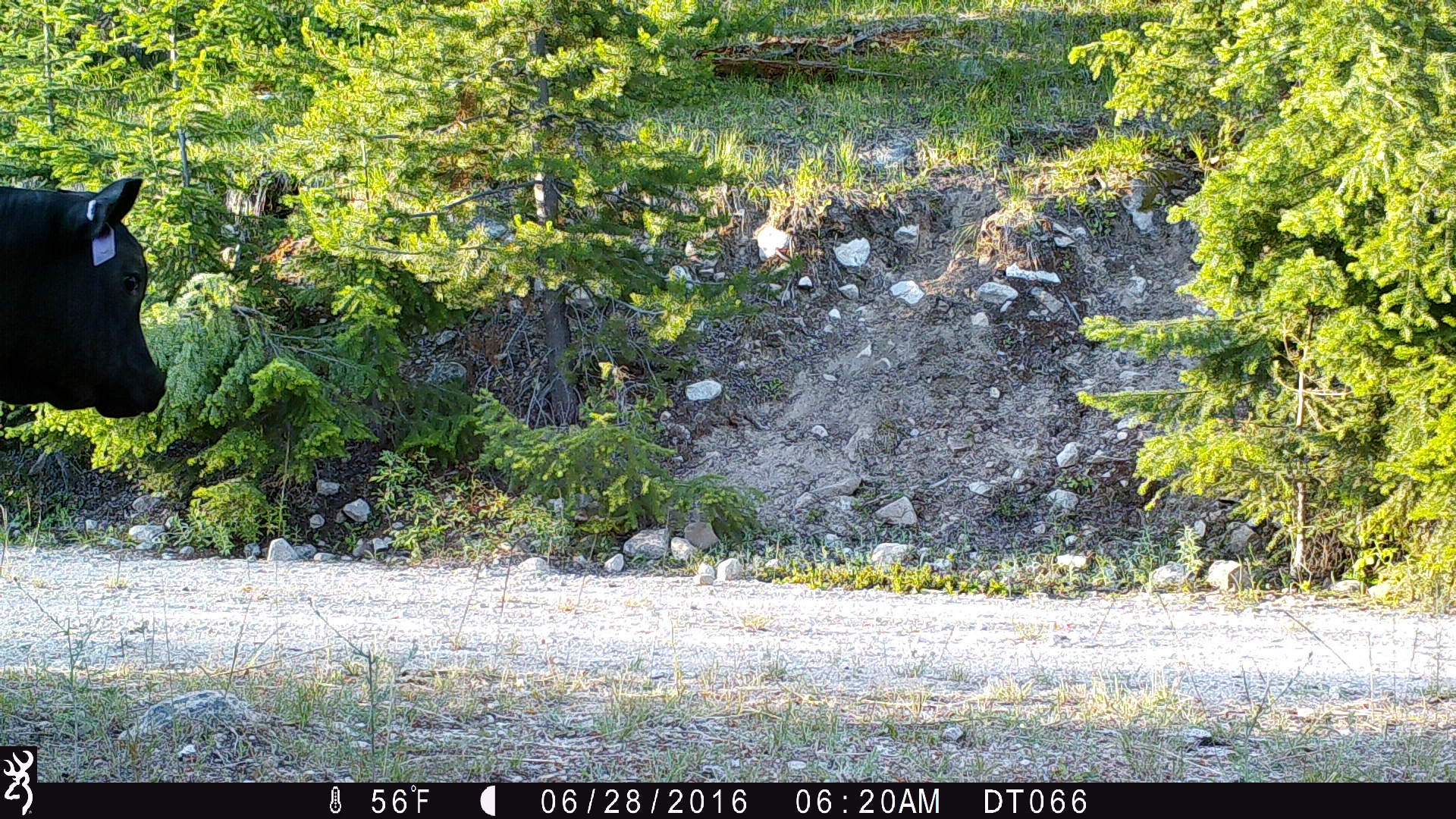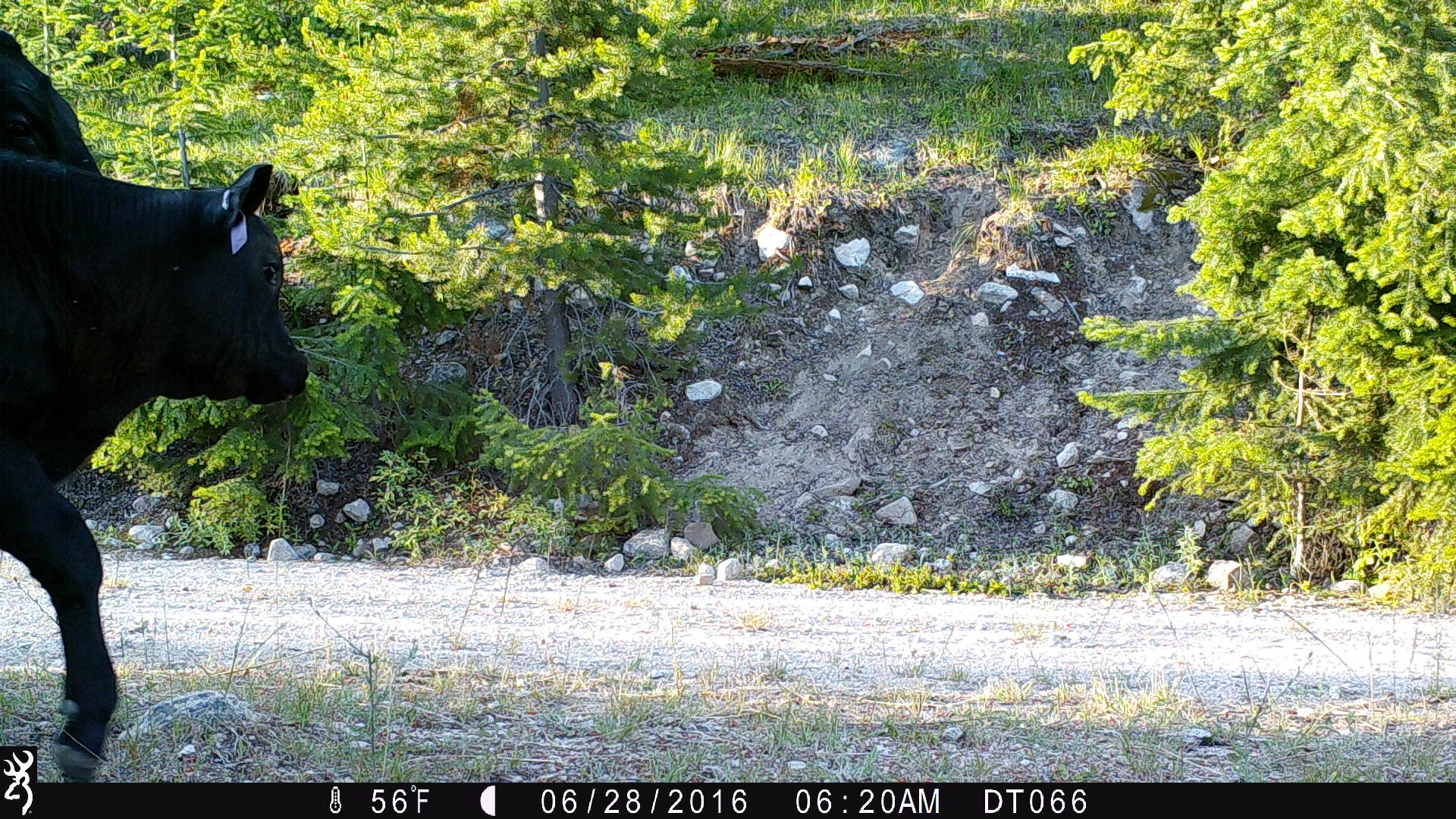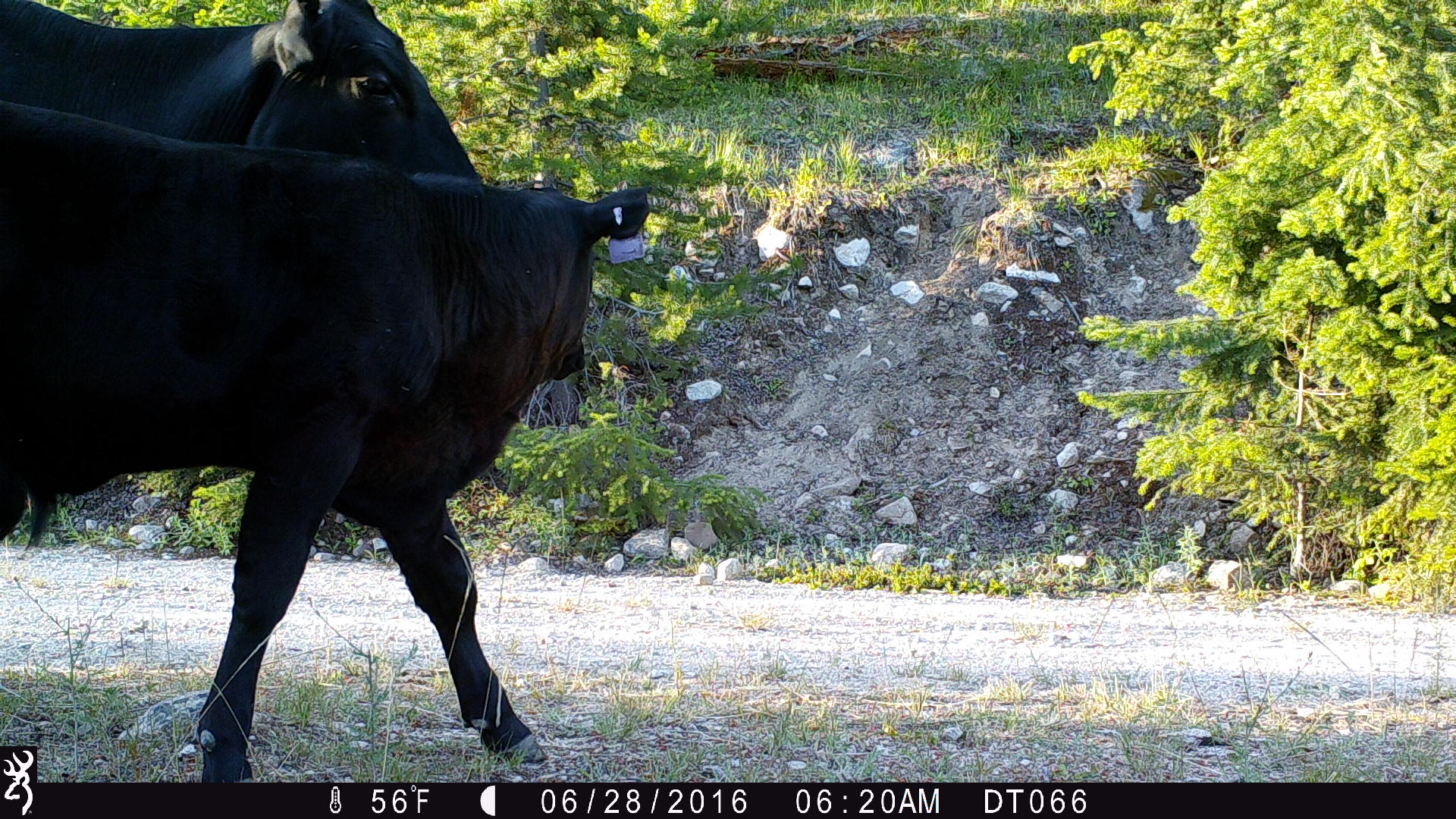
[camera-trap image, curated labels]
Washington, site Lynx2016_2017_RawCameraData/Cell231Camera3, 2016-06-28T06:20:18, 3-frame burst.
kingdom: Animalia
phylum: Chordata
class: Mammalia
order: Artiodactyla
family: Bovidae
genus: Bos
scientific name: Bos taurus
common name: domestic cattle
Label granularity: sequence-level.